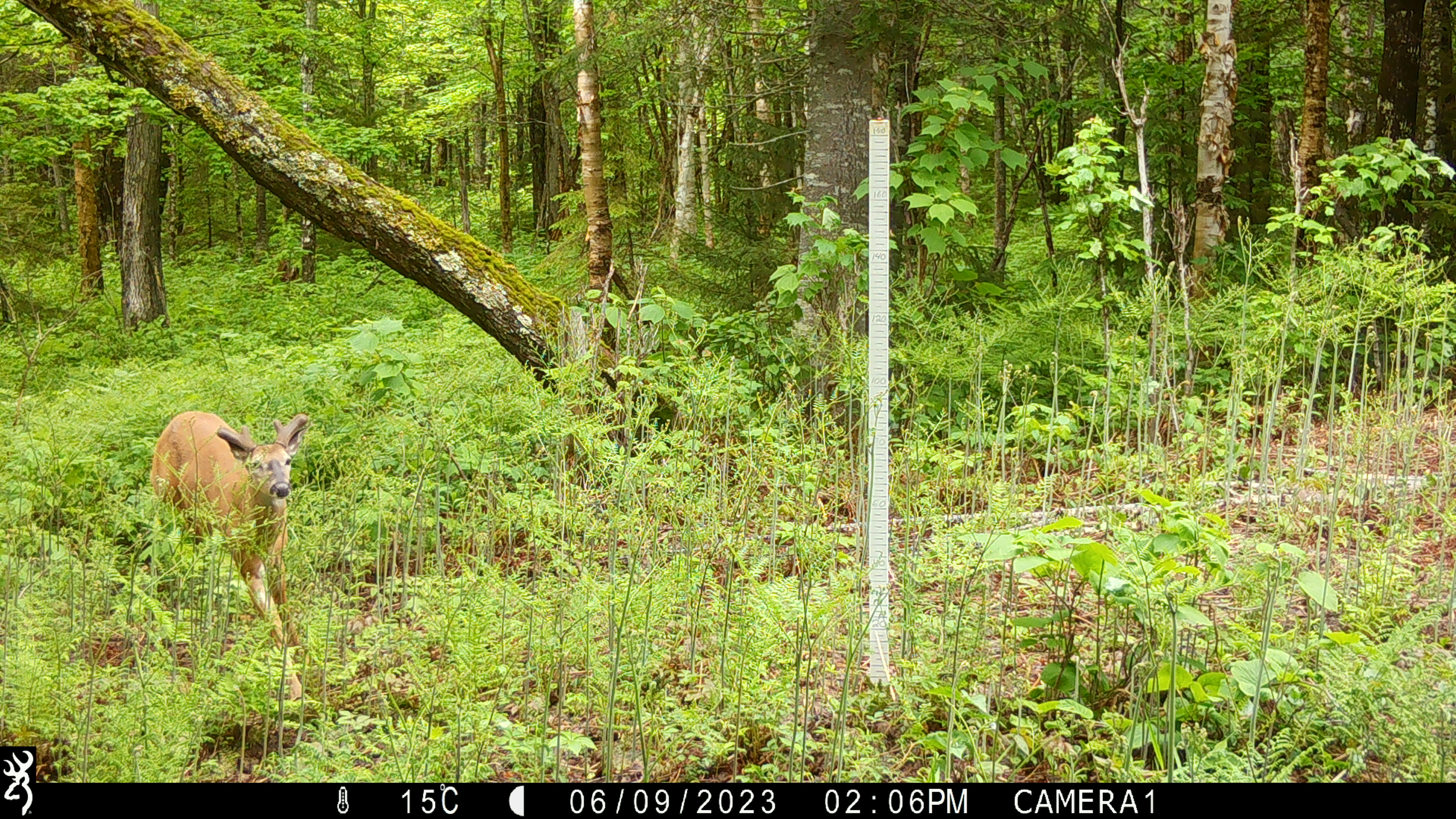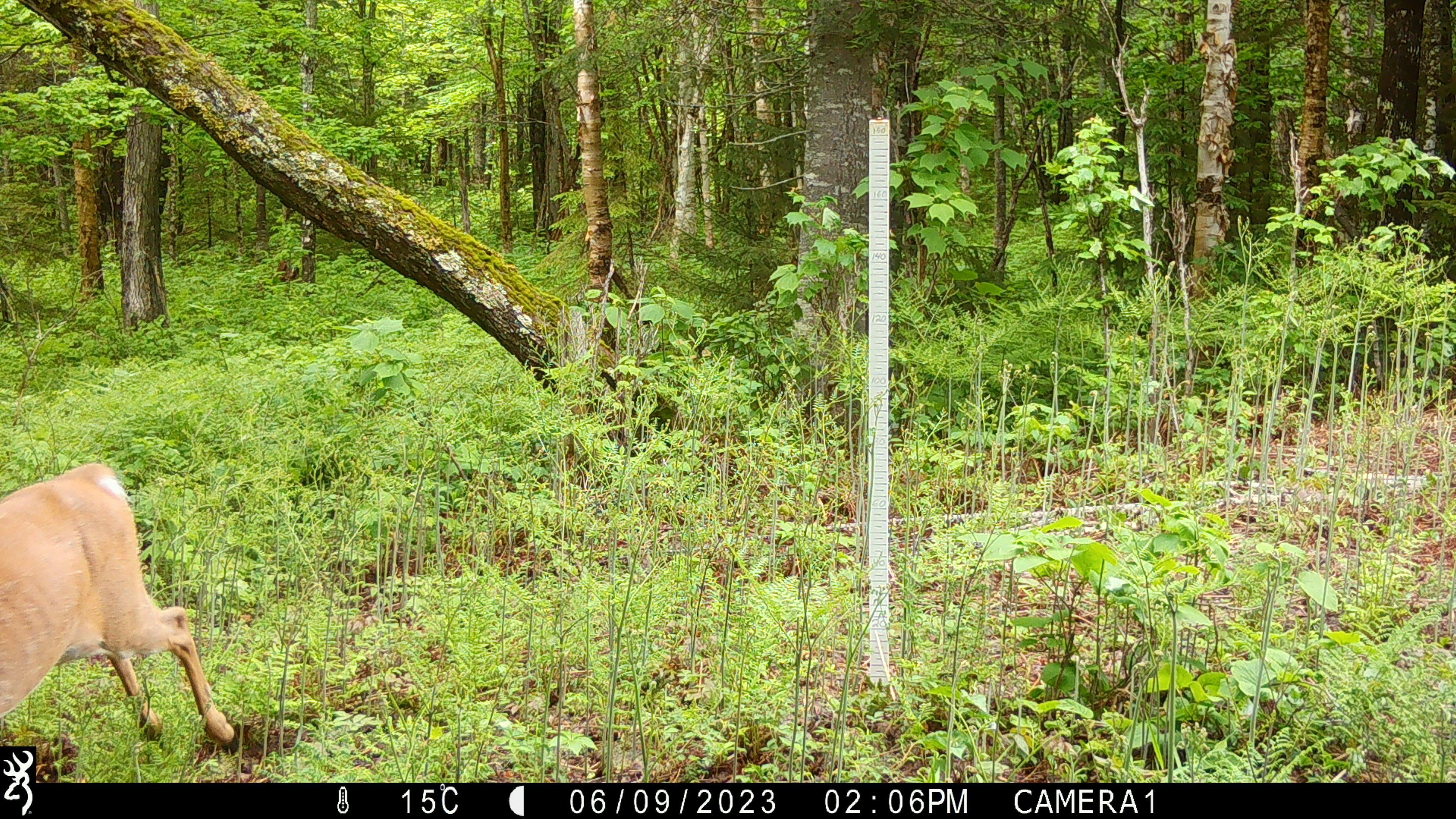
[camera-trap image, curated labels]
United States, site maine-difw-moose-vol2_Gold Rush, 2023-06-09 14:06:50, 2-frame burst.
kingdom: Animalia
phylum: Chordata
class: Mammalia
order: Artiodactyla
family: Cervidae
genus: Odocoileus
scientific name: Odocoileus virginianus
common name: white-tailed deer